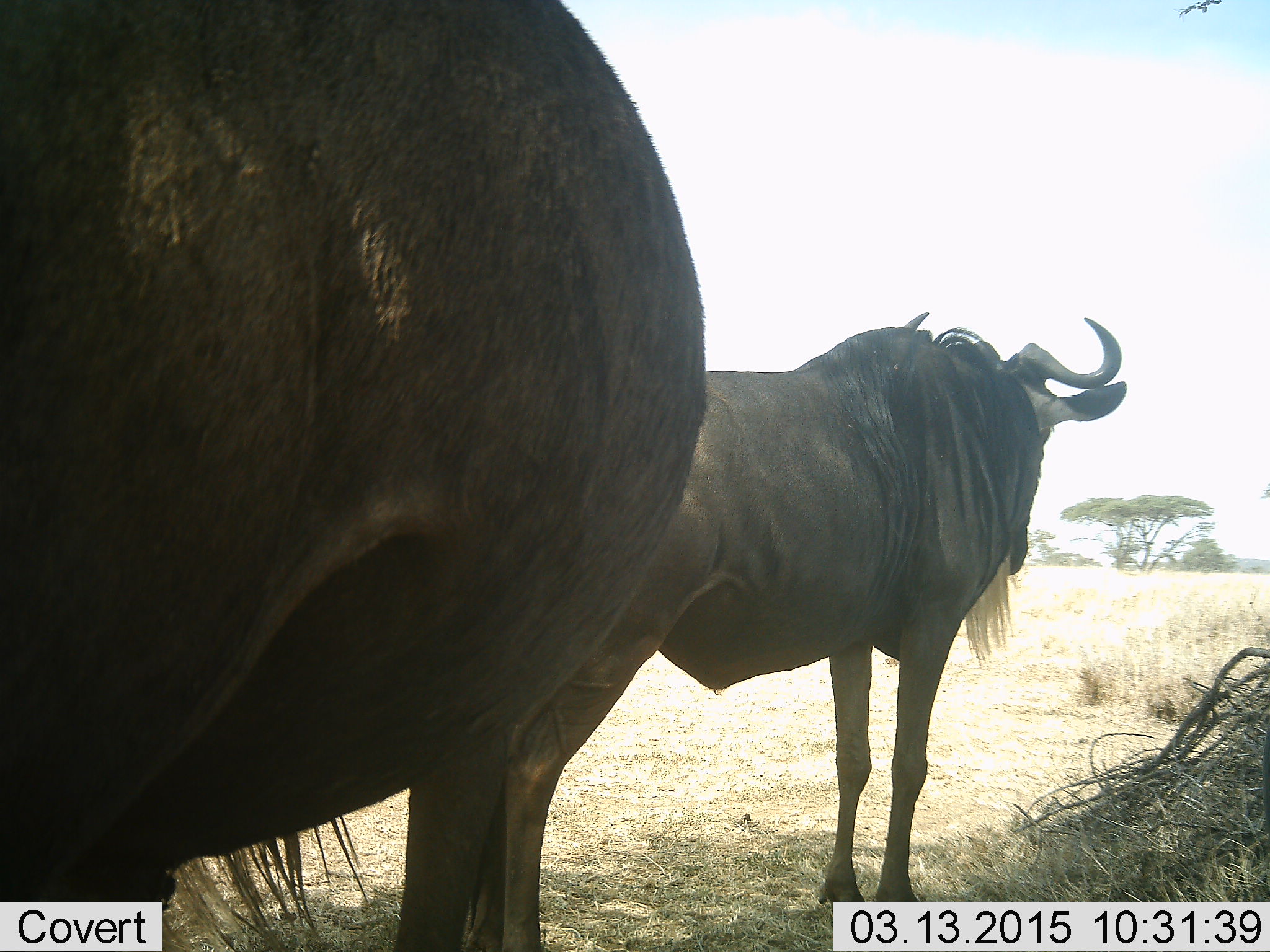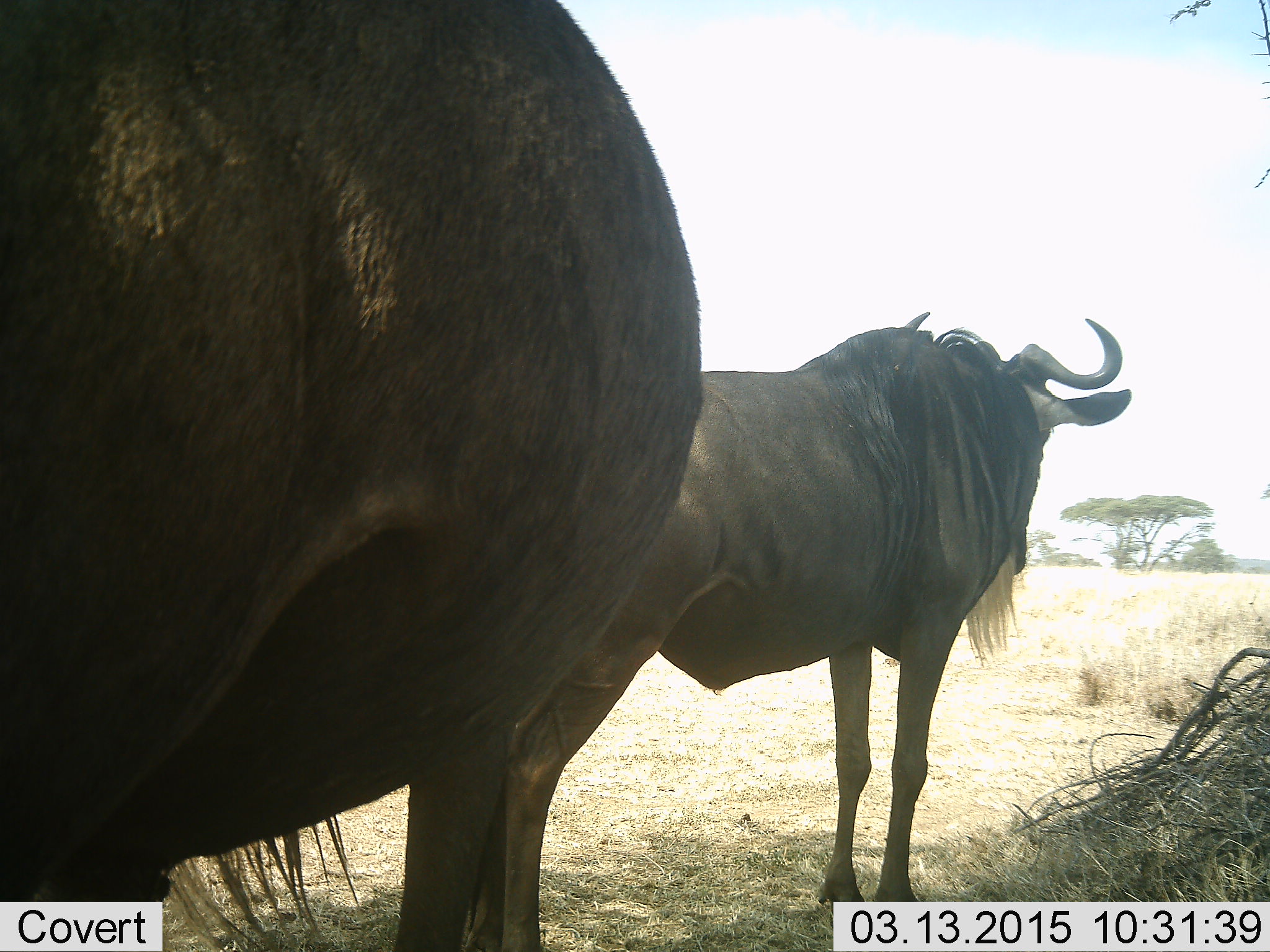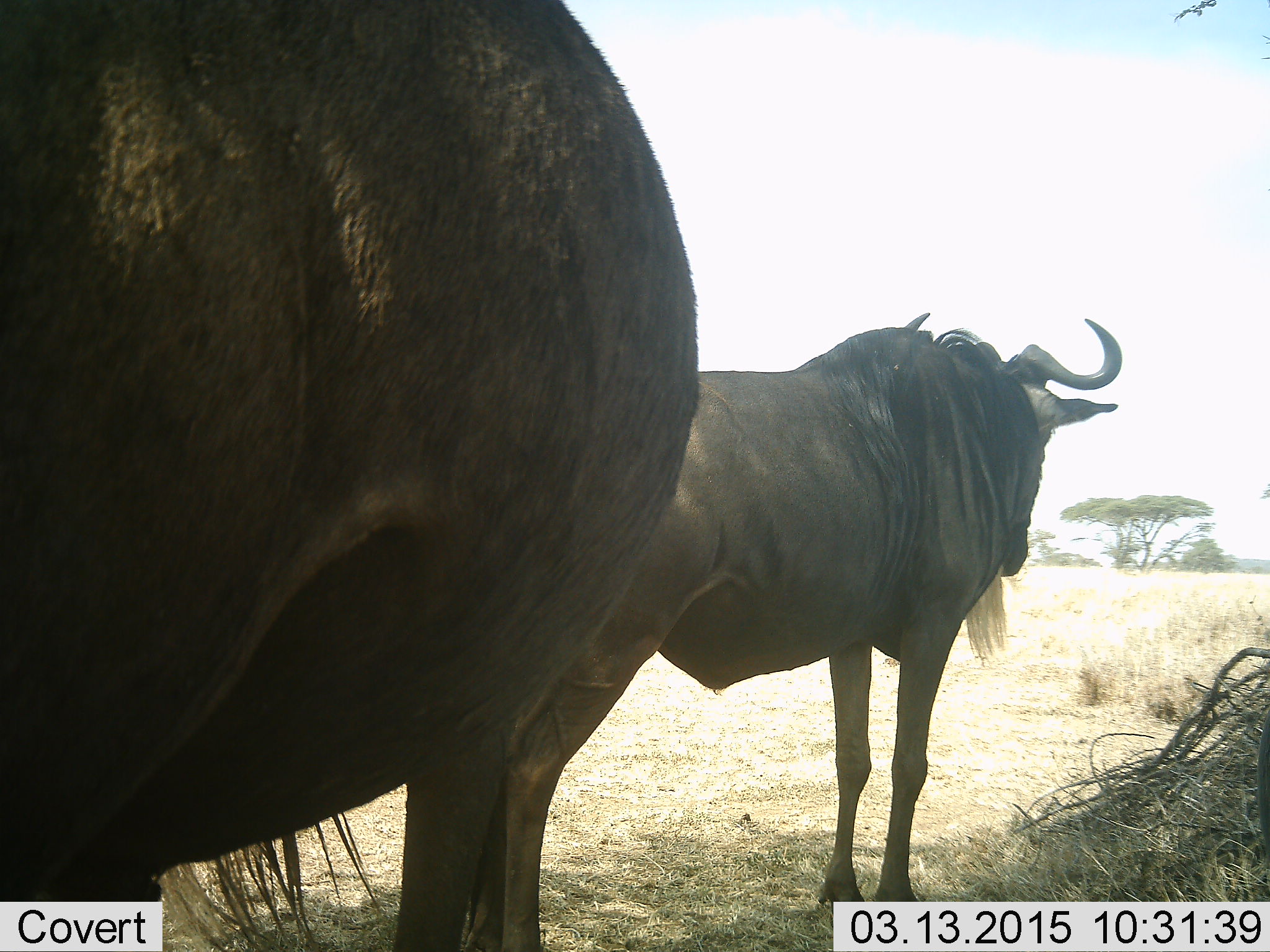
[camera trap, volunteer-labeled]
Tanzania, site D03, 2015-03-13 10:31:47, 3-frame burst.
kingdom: Animalia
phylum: Chordata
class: Mammalia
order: Artiodactyla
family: Bovidae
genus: Connochaetes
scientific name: Connochaetes taurinus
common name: blue wildebeest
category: wildebeest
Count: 2.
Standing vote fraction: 90%.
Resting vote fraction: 10%.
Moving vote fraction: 10%.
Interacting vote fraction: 0%.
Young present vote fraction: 0%.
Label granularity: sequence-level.